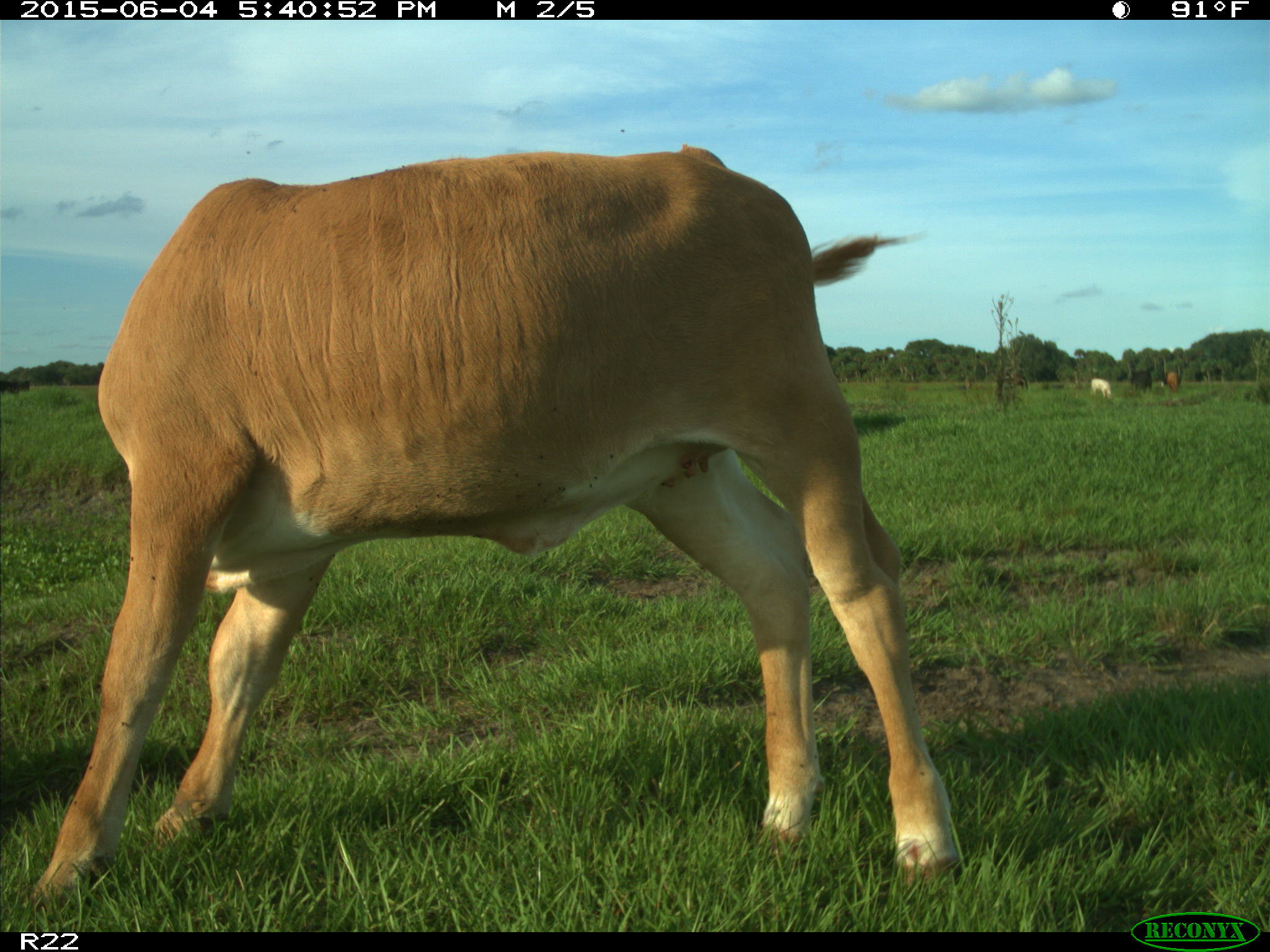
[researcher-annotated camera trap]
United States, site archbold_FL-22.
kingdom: Animalia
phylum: Chordata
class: Mammalia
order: Artiodactyla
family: Bovidae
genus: Bos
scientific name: Bos taurus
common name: domestic cow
Bos taurus (domestic cow).